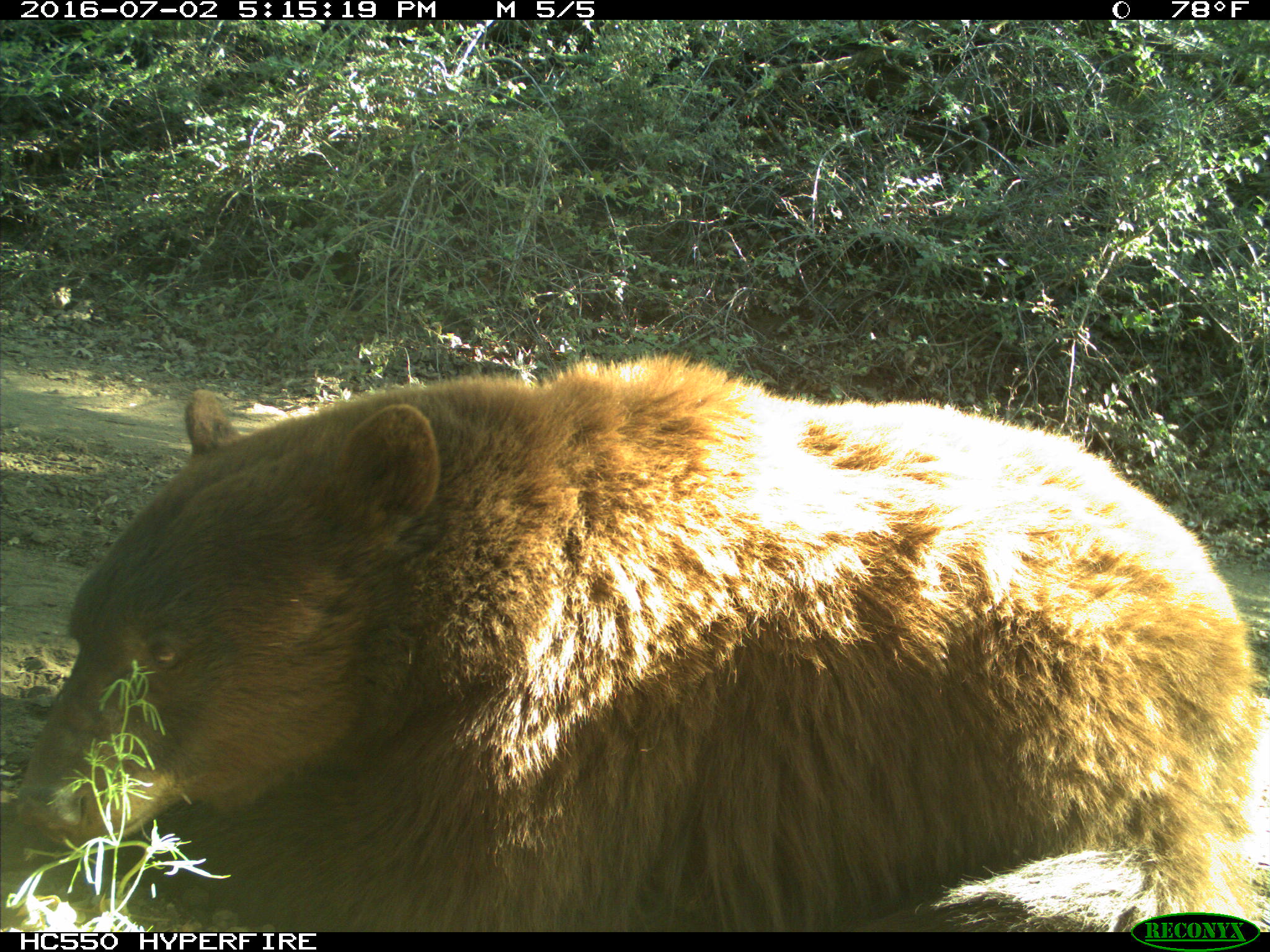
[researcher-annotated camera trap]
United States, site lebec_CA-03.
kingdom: Animalia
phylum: Chordata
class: Mammalia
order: Carnivora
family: Ursidae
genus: Ursus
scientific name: Ursus americanus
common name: american black bear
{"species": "Ursus americanus (american black bear)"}